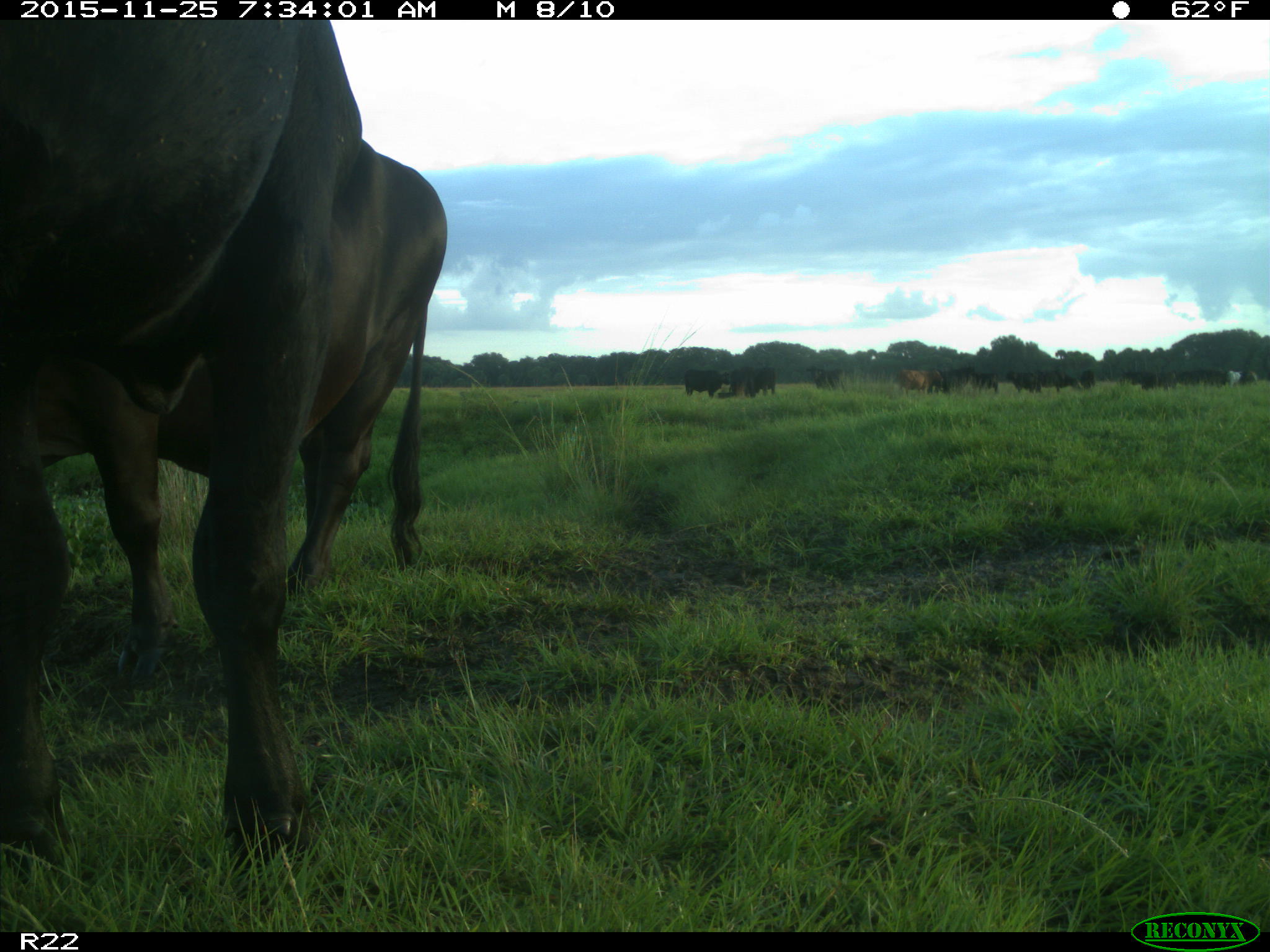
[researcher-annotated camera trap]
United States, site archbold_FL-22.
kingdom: Animalia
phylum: Chordata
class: Mammalia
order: Artiodactyla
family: Bovidae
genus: Bos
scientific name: Bos taurus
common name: domestic cow